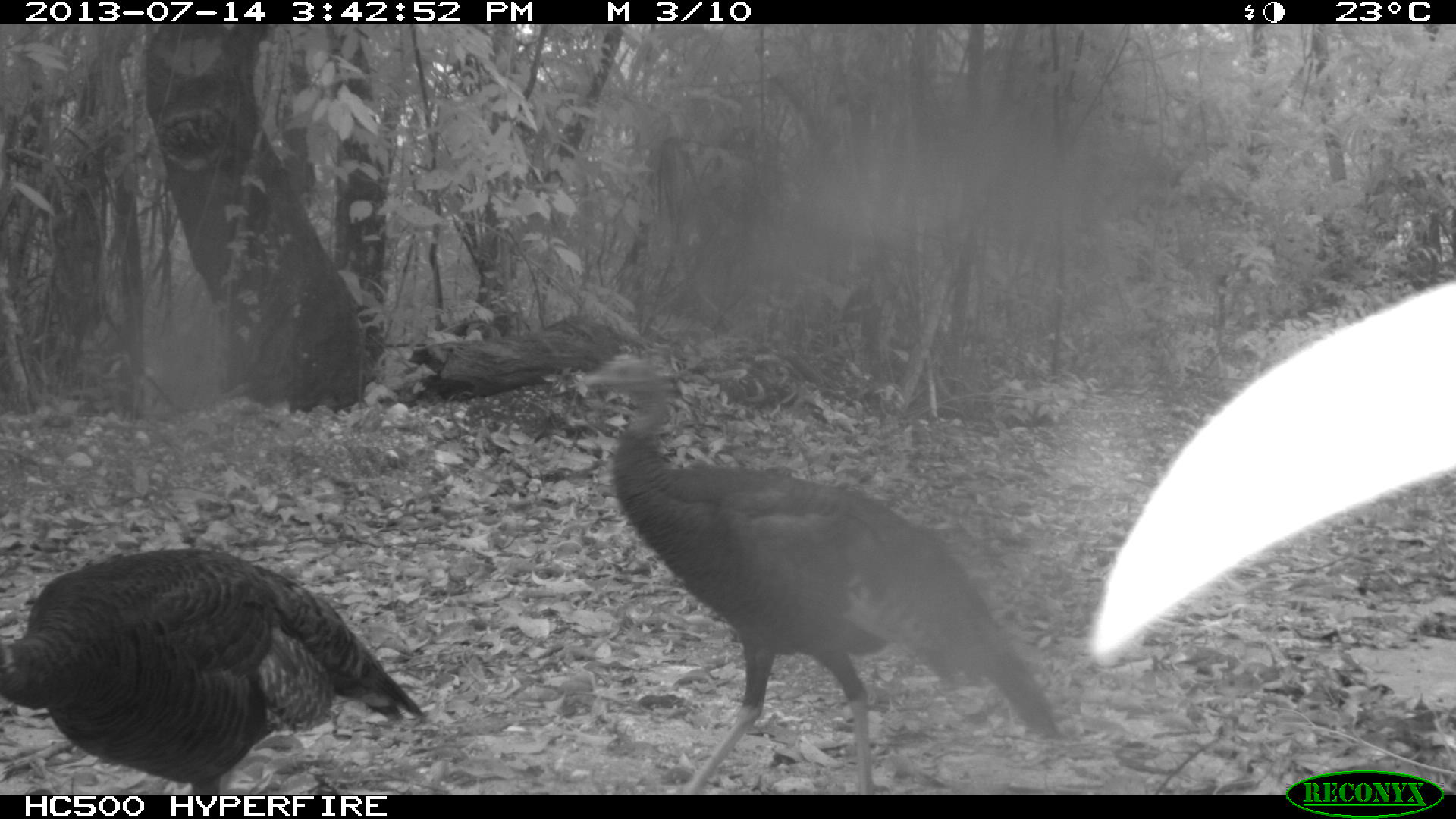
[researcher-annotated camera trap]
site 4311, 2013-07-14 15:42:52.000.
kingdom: Animalia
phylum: Chordata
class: Aves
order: Galliformes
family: Phasianidae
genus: Meleagris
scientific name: Meleagris ocellata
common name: ocellated turkey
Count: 2.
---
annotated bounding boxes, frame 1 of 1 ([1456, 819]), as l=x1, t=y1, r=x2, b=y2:
meleagris ocellata: l=576, t=353, r=1061, b=795; l=0, t=547, r=426, b=794